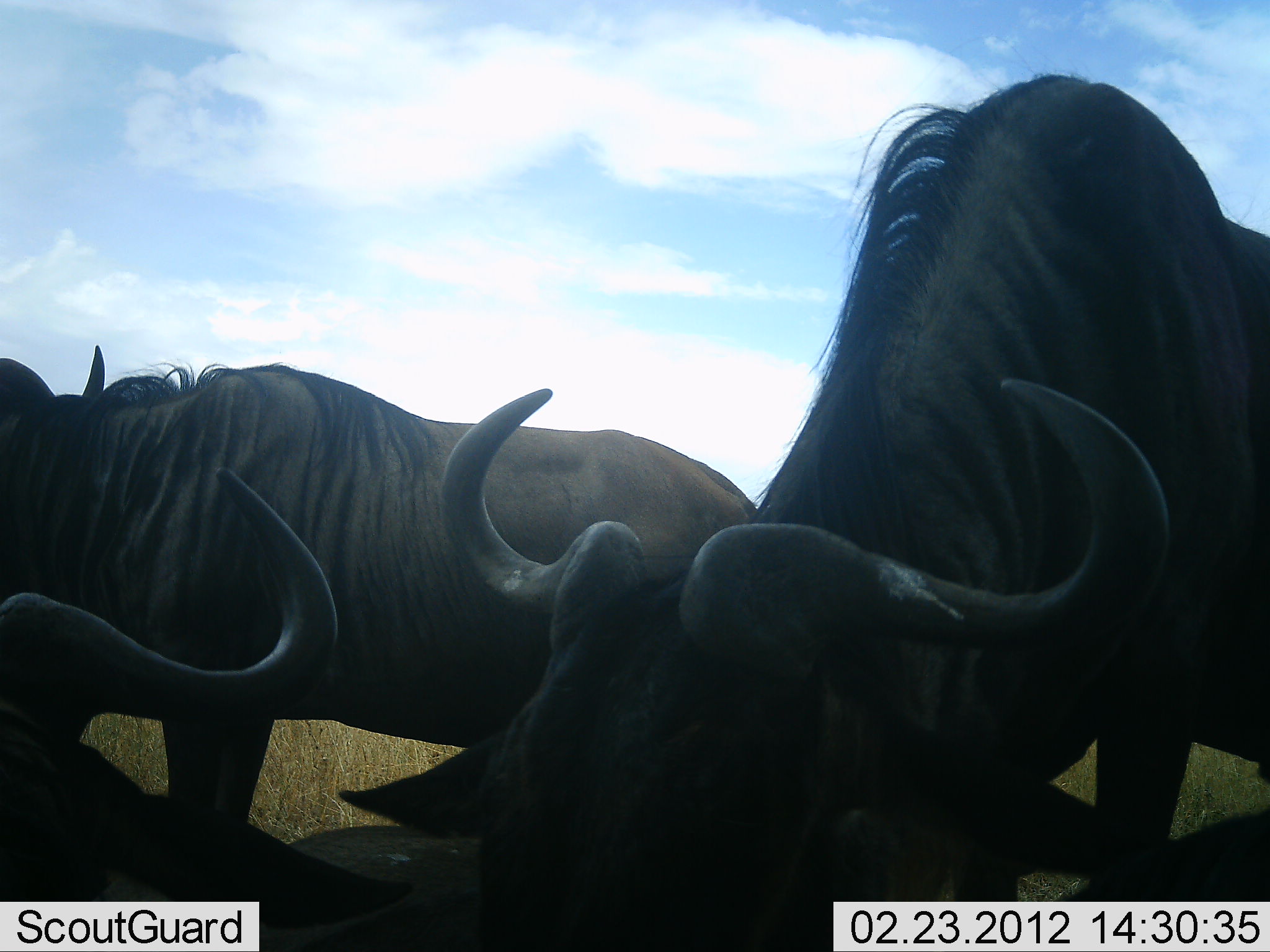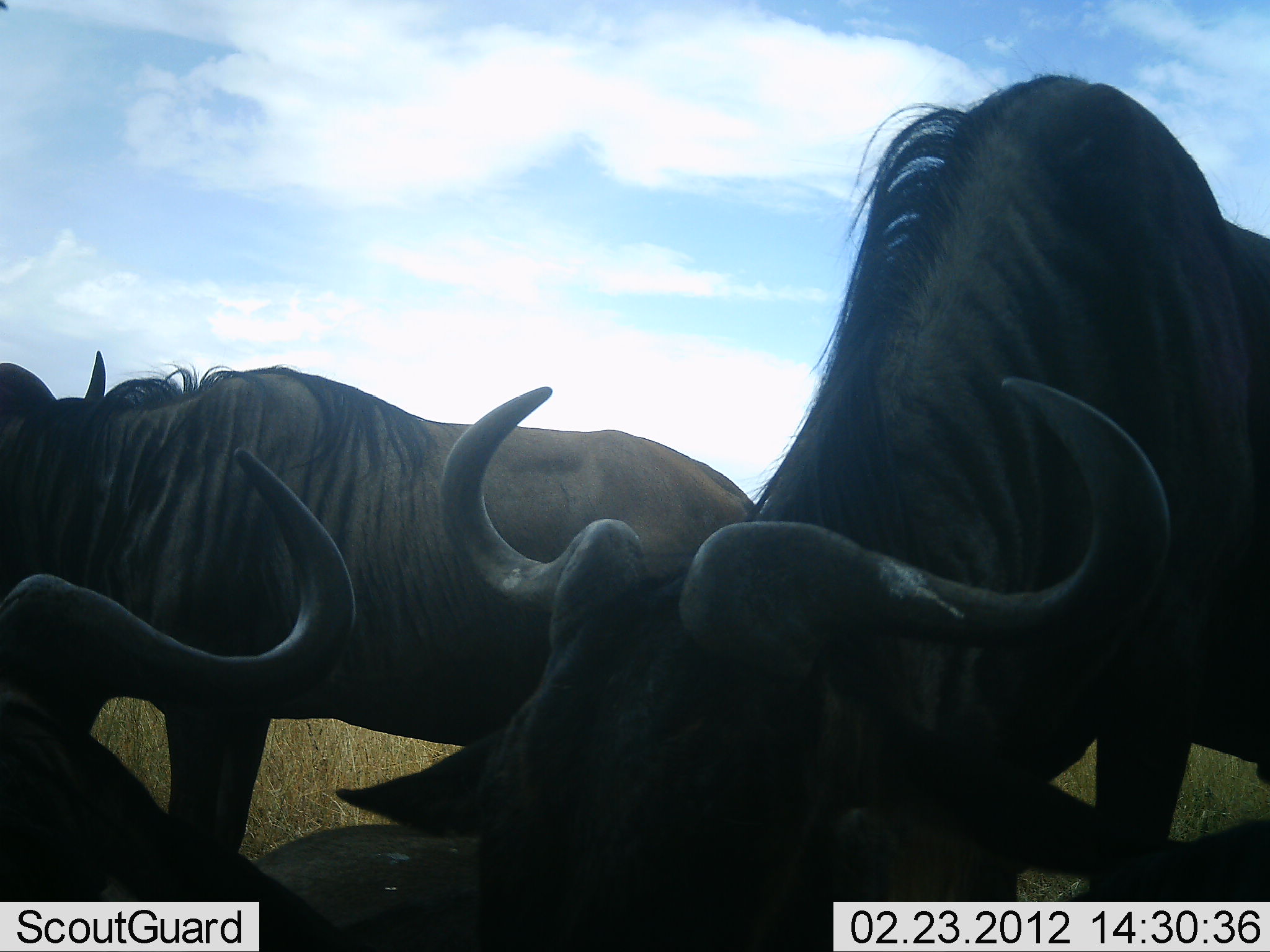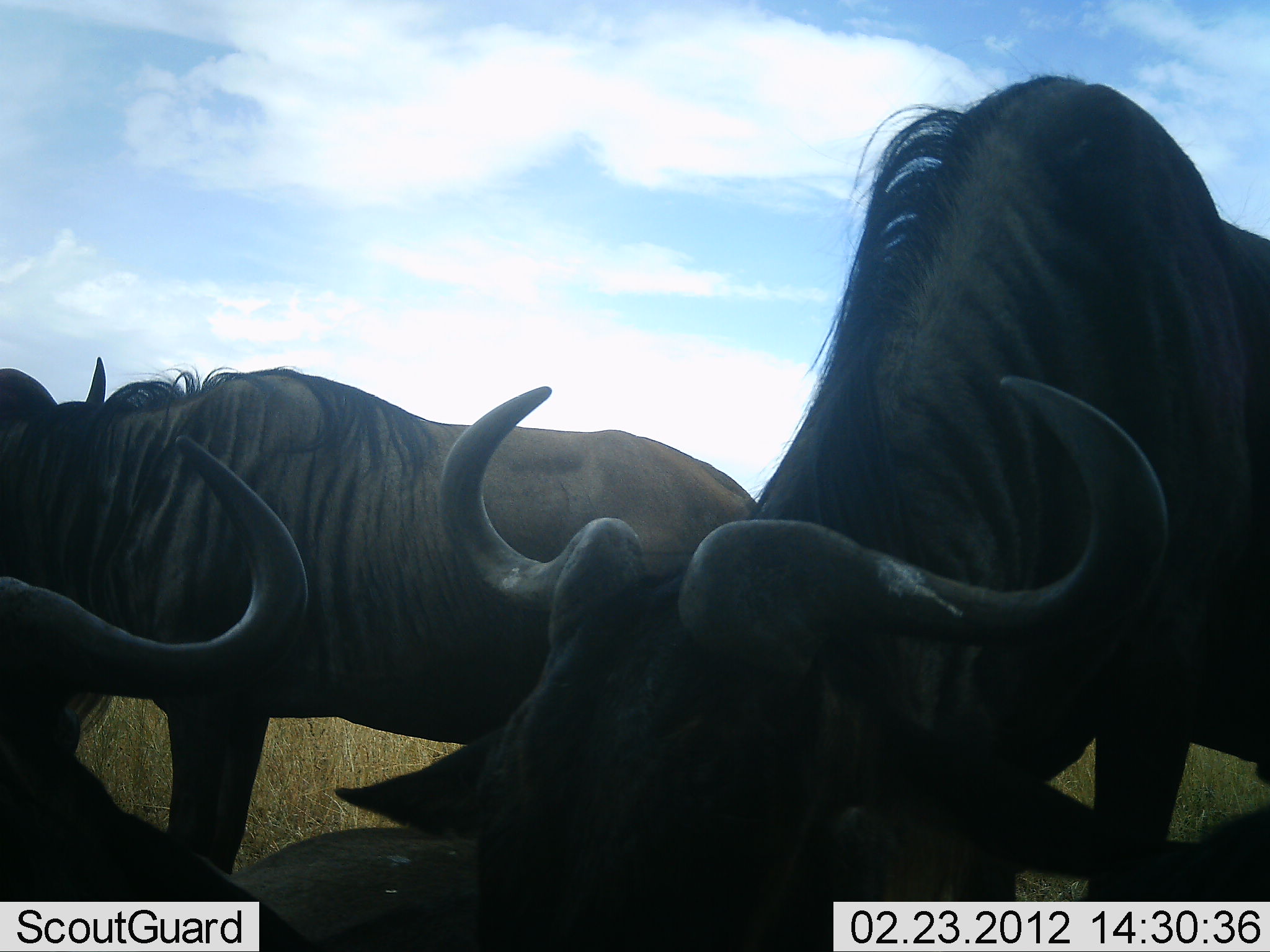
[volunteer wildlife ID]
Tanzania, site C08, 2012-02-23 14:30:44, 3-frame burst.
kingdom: Animalia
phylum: Chordata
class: Mammalia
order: Artiodactyla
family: Bovidae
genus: Connochaetes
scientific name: Connochaetes taurinus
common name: blue wildebeest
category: wildebeest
Wildebeest (blue wildebeest) (Connochaetes taurinus), count 3. Behavior (volunteer vote fractions): standing 67%, resting 67%, moving 7%, interacting 0%. Young present (vote fraction): 0%. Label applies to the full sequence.